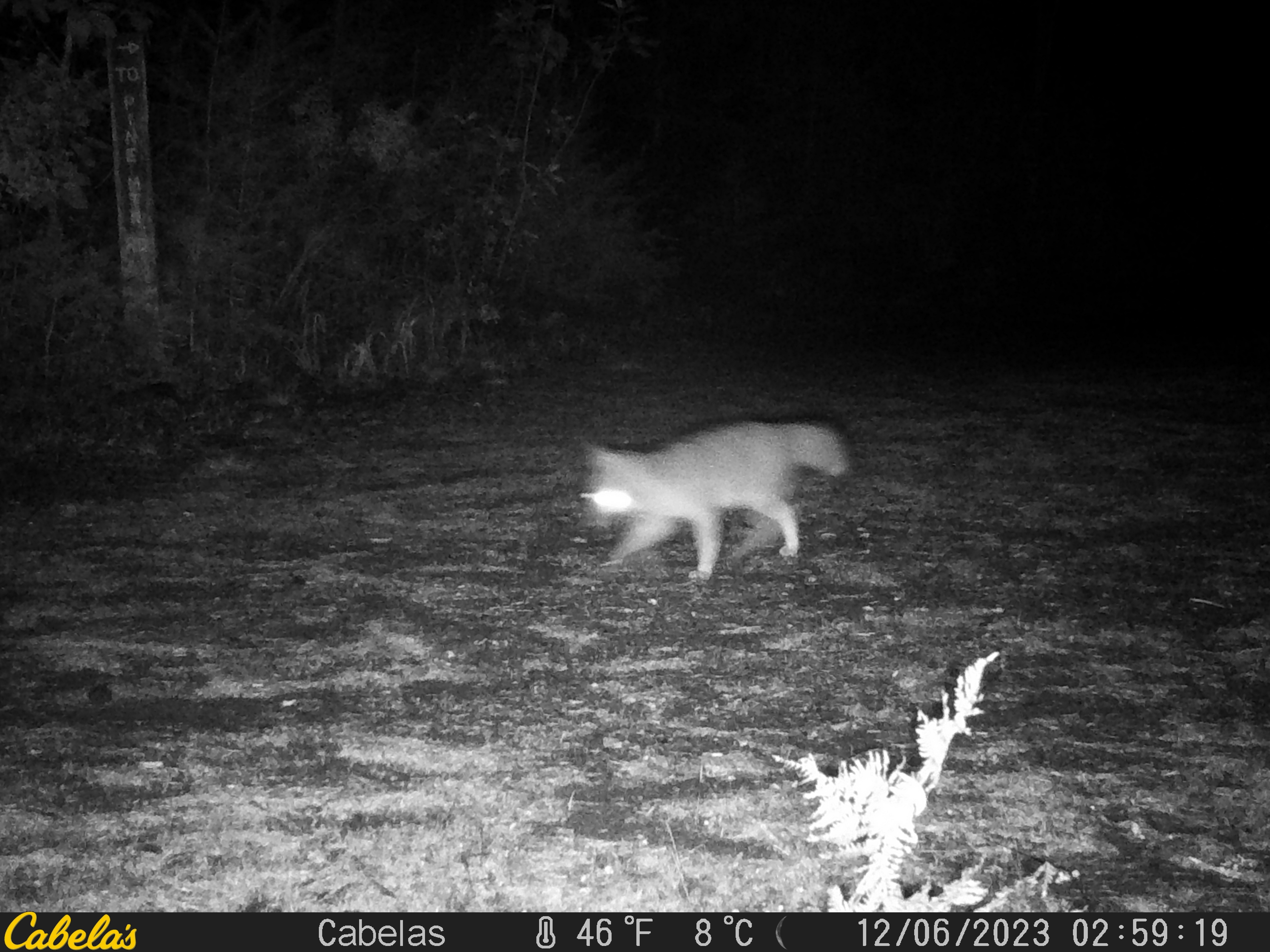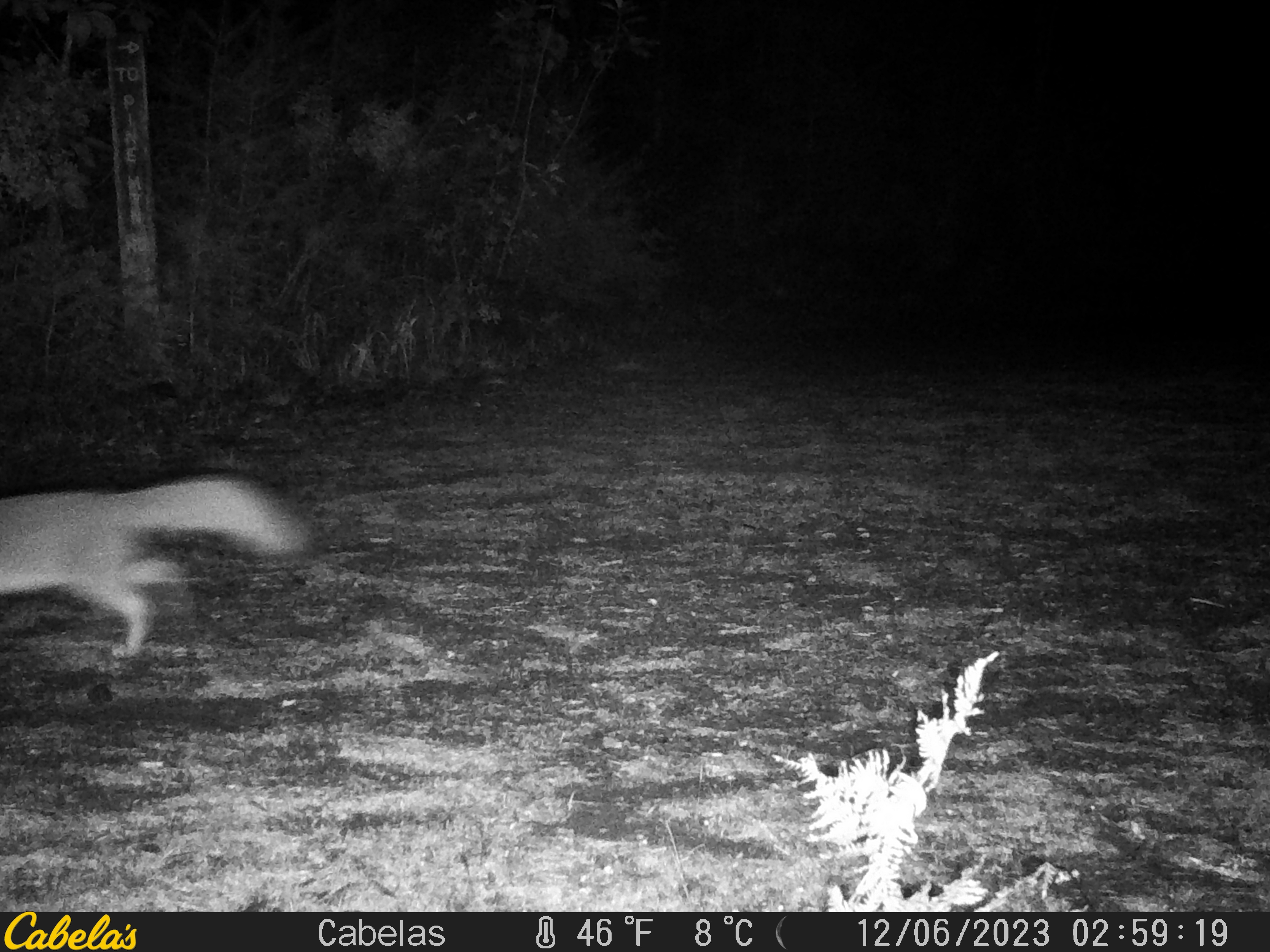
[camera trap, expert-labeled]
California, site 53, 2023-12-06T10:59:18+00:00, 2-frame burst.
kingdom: Animalia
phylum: Chordata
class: Mammalia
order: Carnivora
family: Canidae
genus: Urocyon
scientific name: Urocyon cinereoargenteus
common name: gray fox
Gray fox (Urocyon cinereoargenteus).